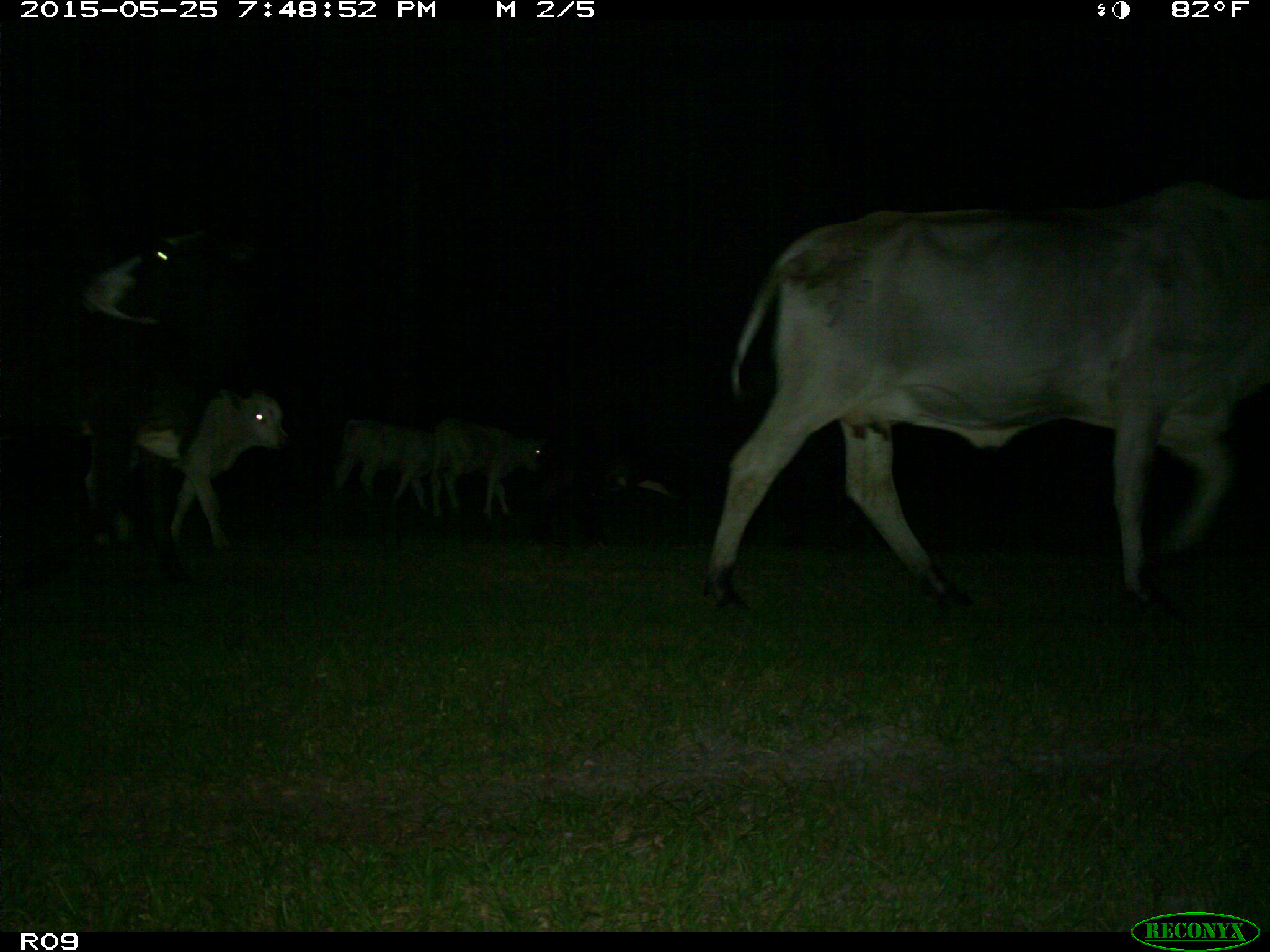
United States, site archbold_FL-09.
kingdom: Animalia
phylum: Chordata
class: Mammalia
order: Artiodactyla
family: Bovidae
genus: Bos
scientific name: Bos taurus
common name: domestic cow